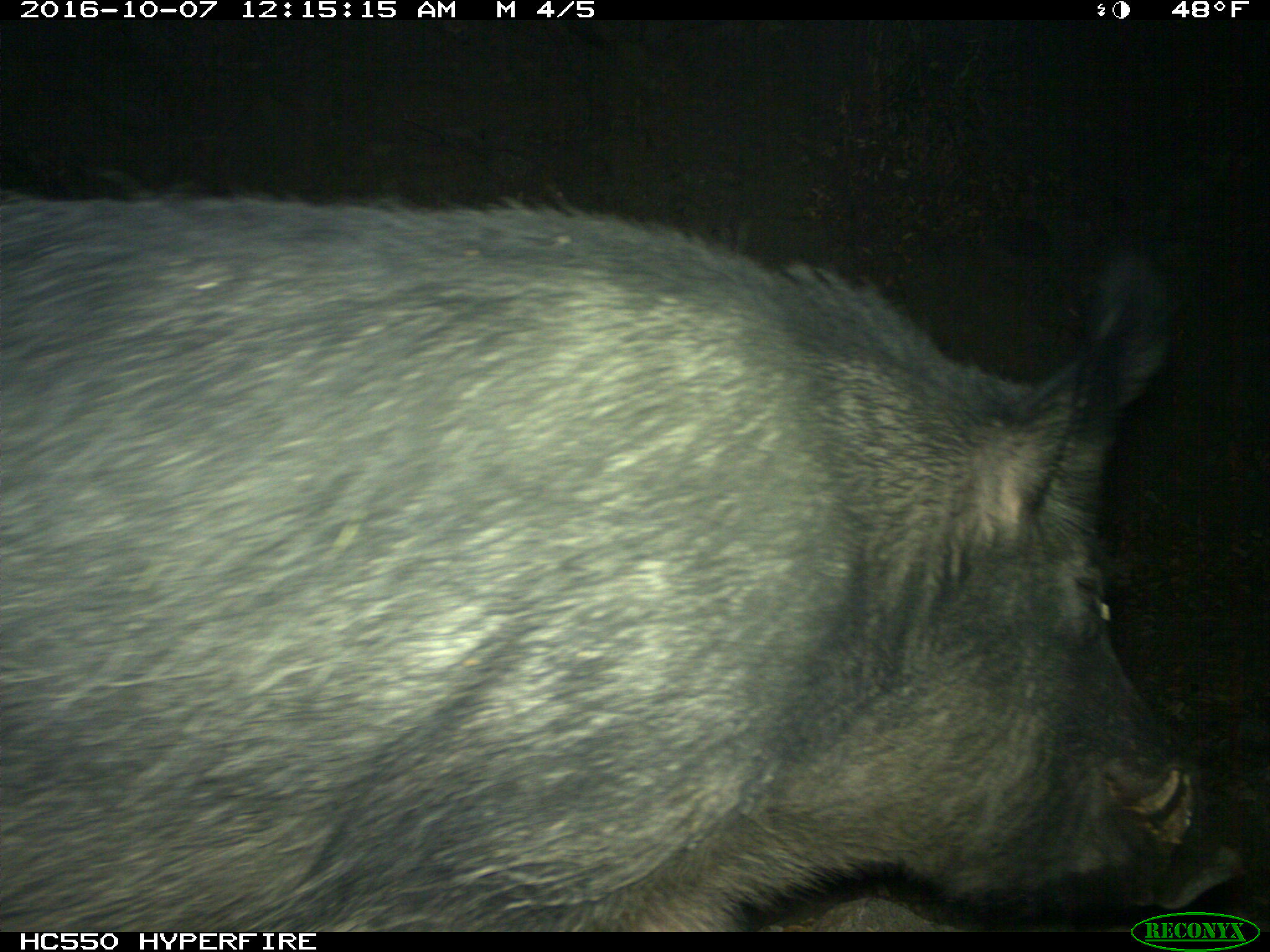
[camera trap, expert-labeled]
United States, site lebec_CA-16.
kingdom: Animalia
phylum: Chordata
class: Mammalia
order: Artiodactyla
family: Suidae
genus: Sus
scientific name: Sus scrofa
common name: wild boar